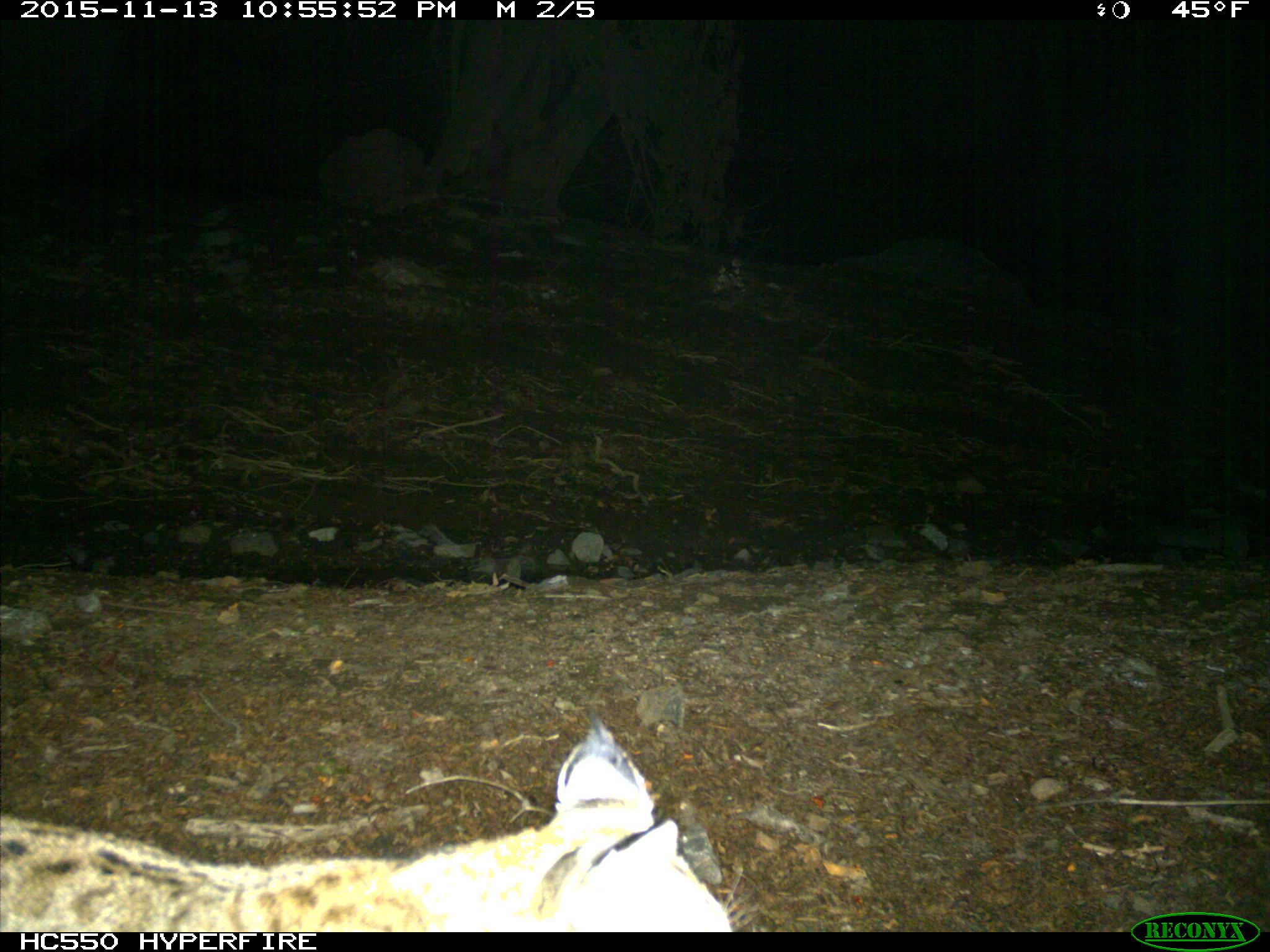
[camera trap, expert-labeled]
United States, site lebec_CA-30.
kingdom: Animalia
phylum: Chordata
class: Mammalia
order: Carnivora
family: Felidae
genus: Lynx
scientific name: Lynx rufus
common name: bobcat